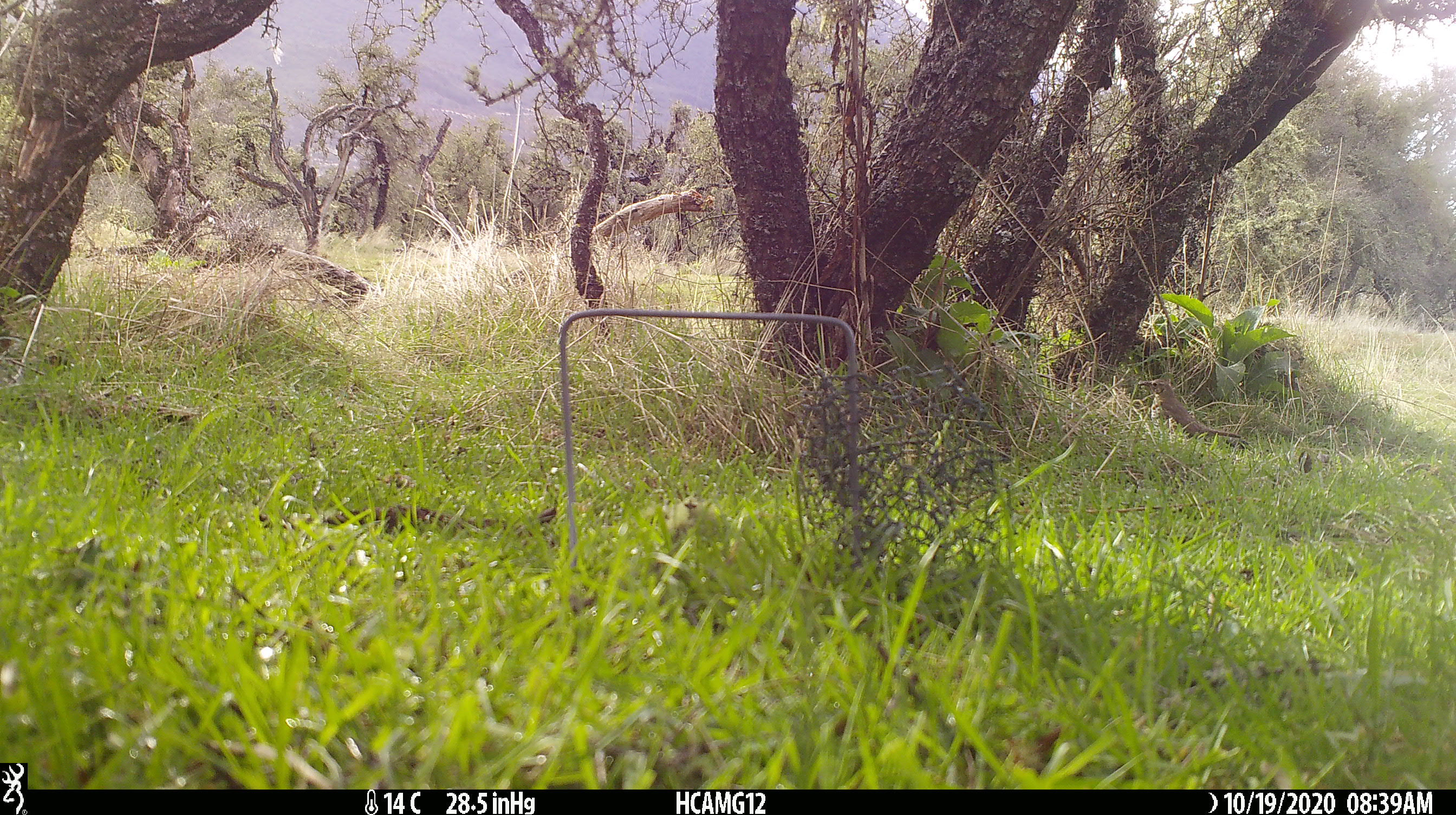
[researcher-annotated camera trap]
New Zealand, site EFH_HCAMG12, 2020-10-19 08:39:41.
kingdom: Animalia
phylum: Chordata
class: Aves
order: Passeriformes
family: Turdidae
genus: Turdus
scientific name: Turdus philomelos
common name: song thrush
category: thrush